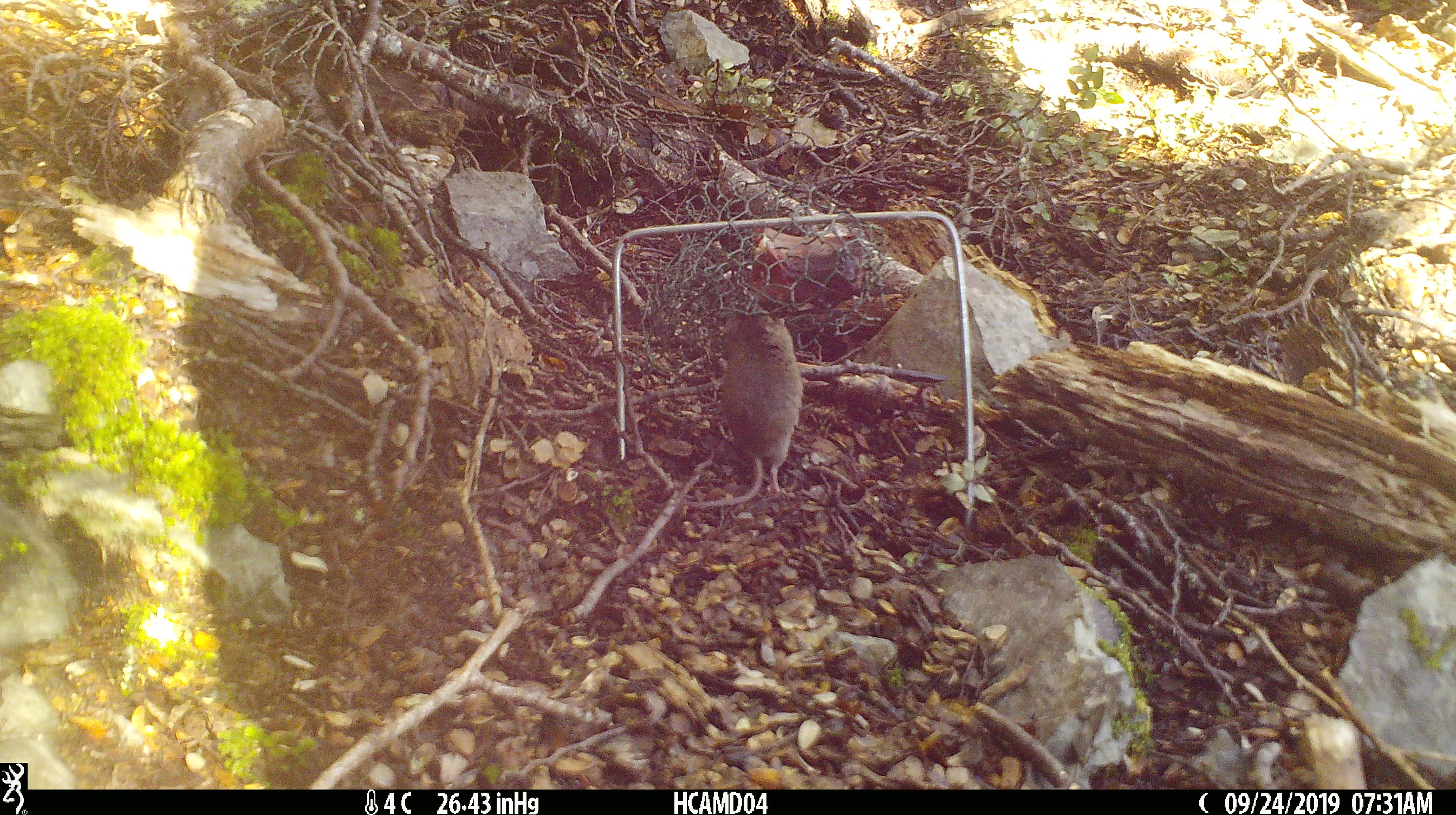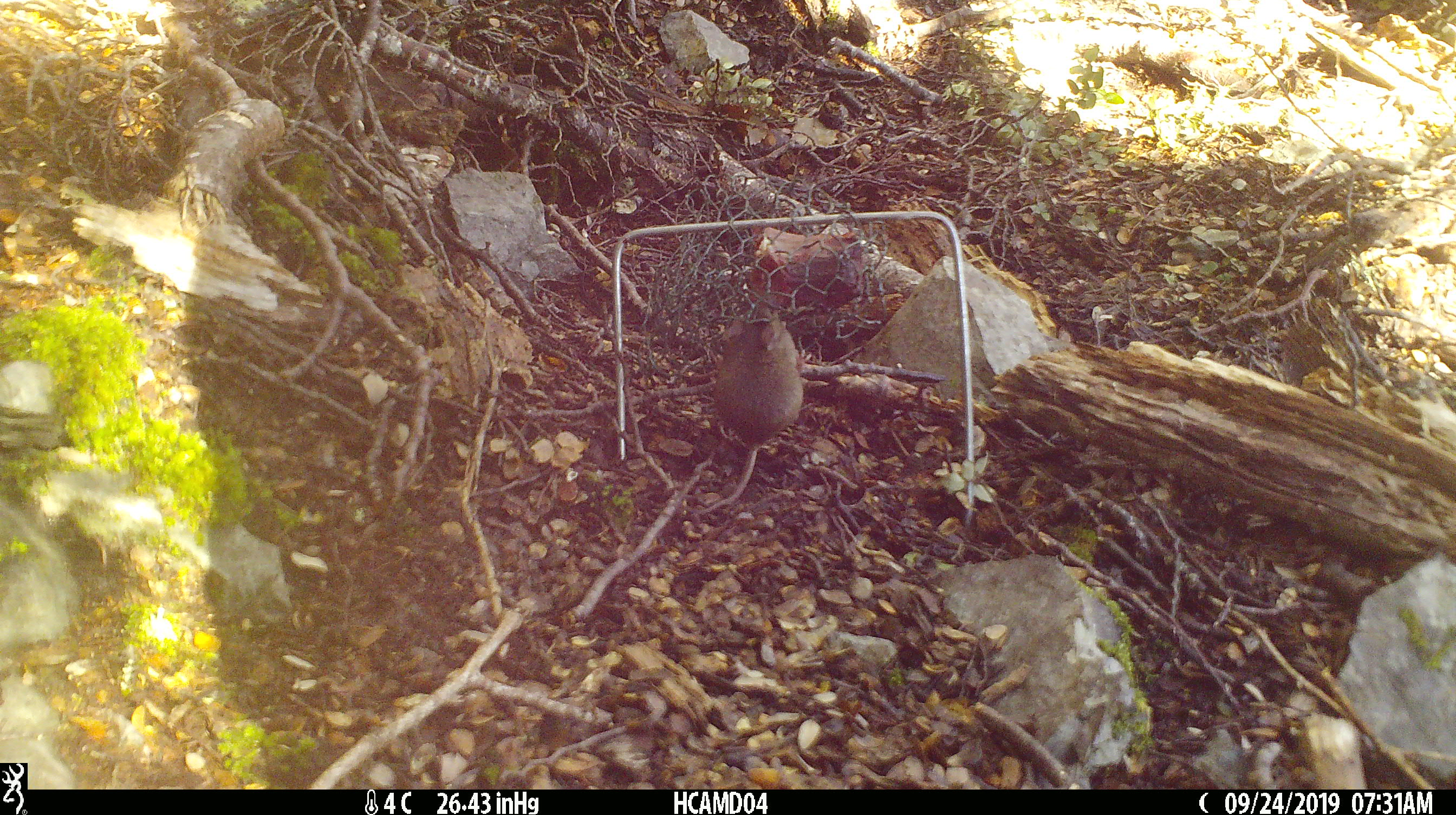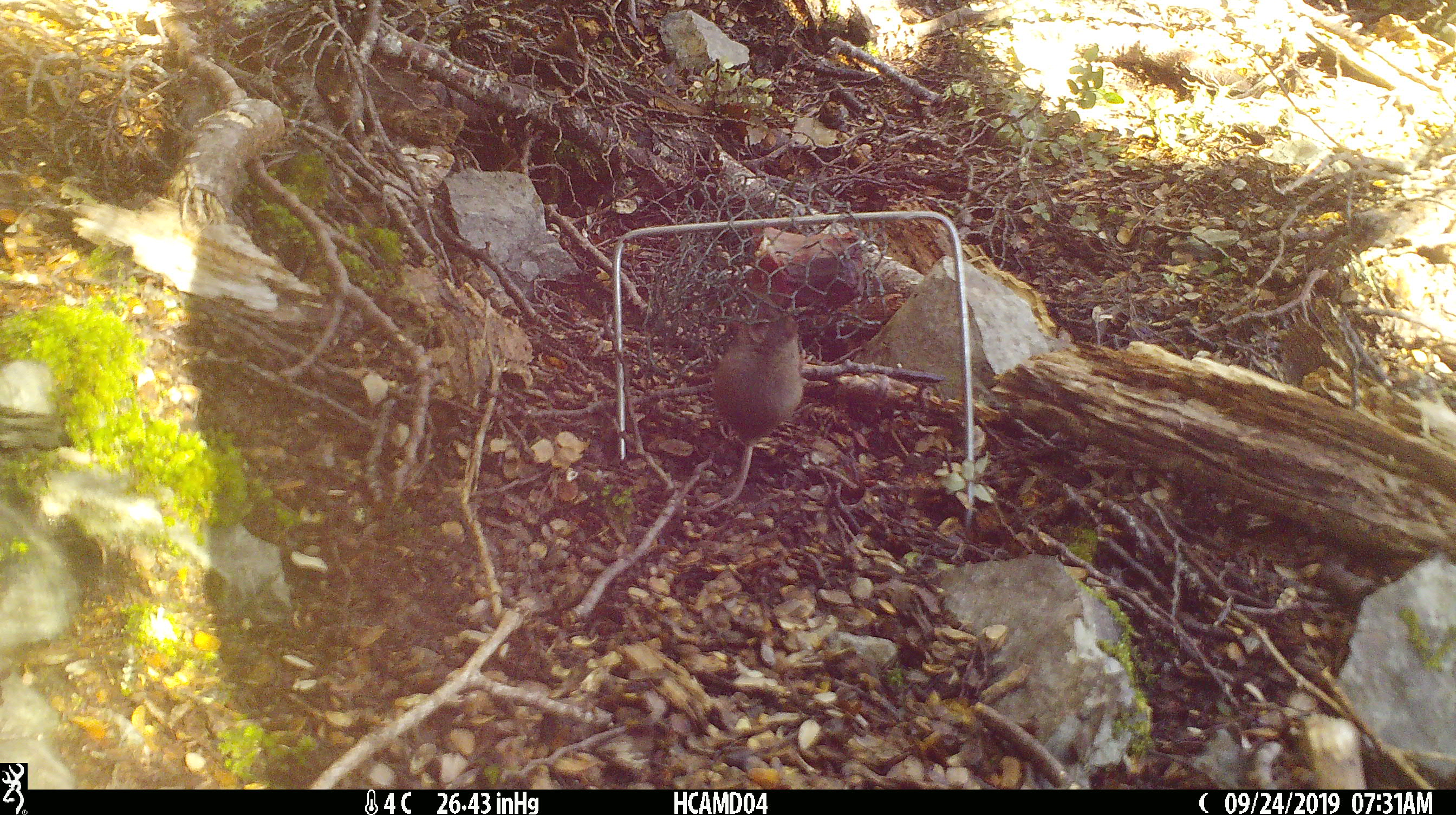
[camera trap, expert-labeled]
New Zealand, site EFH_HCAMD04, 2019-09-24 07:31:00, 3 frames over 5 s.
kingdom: Animalia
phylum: Chordata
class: Mammalia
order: Rodentia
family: Muridae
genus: Mus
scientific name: Mus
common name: mouse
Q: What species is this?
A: Mouse (Mus).